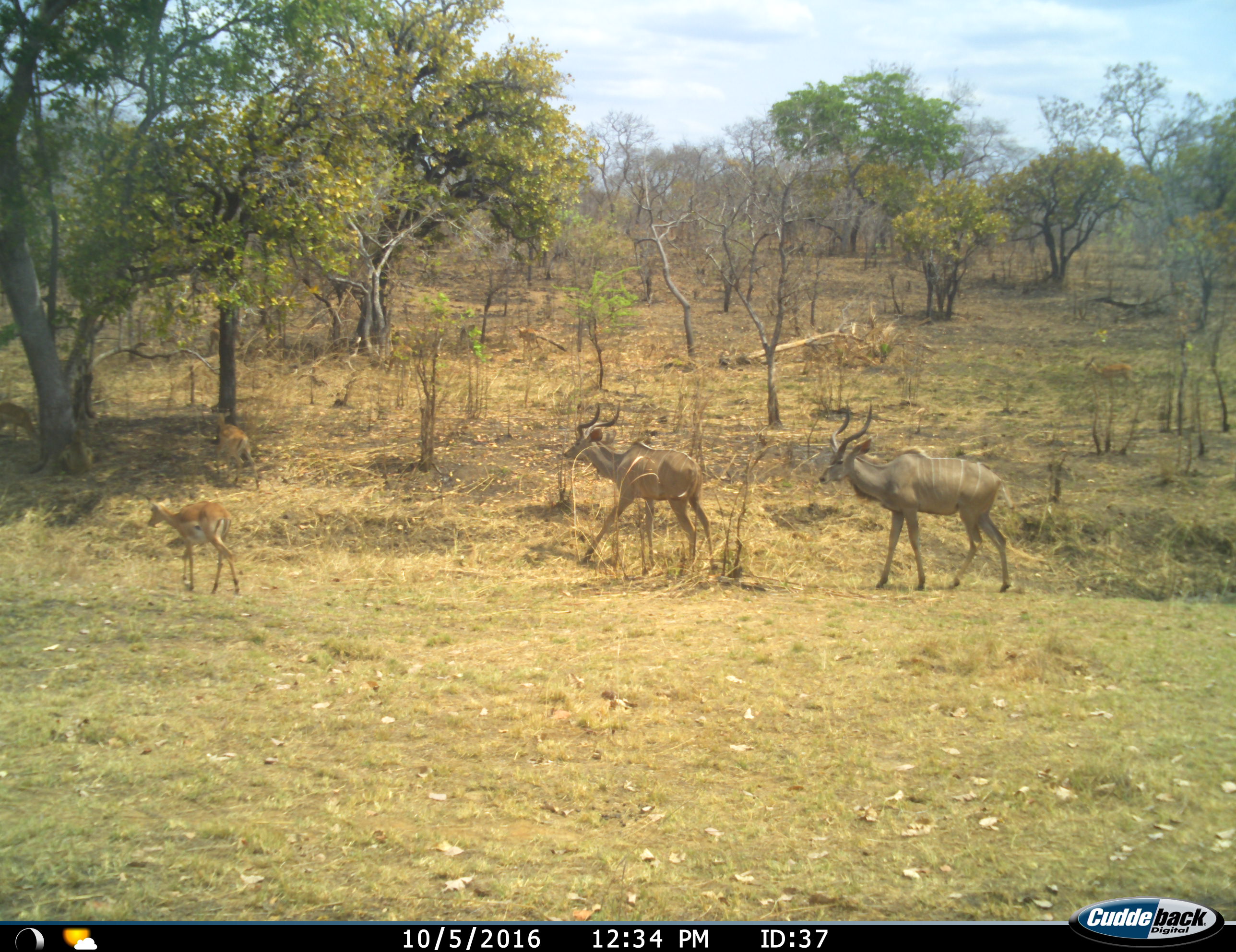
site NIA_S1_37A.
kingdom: Animalia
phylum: Chordata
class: Mammalia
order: Artiodactyla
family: Bovidae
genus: Aepyceros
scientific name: Aepyceros melampus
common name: impala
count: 3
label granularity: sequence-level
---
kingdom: Animalia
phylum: Chordata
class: Mammalia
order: Artiodactyla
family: Bovidae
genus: Tragelaphus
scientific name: Tragelaphus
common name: kudu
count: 2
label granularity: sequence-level